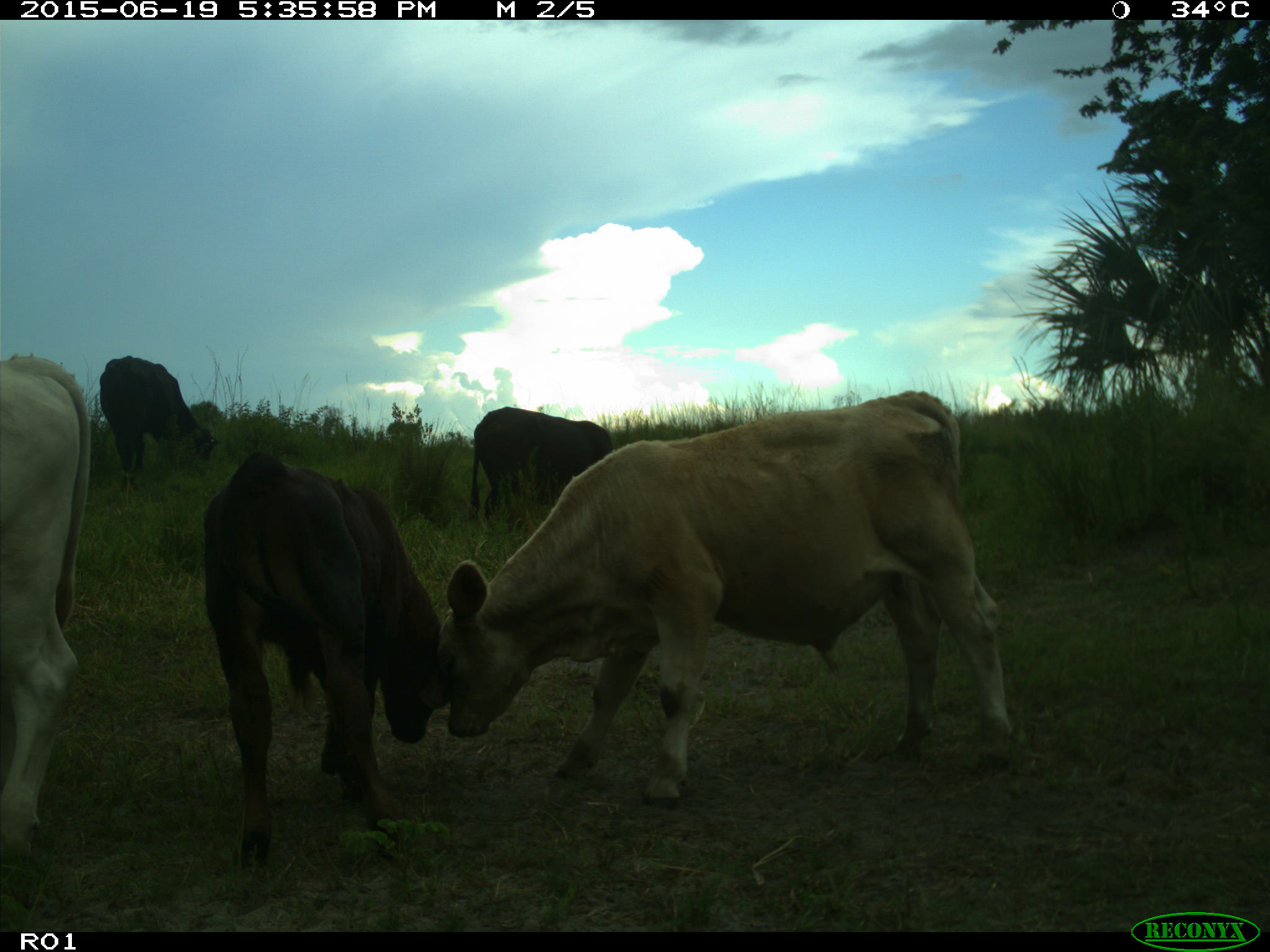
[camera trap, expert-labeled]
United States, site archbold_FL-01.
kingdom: Animalia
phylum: Chordata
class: Mammalia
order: Artiodactyla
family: Bovidae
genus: Bos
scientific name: Bos taurus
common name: domestic cow